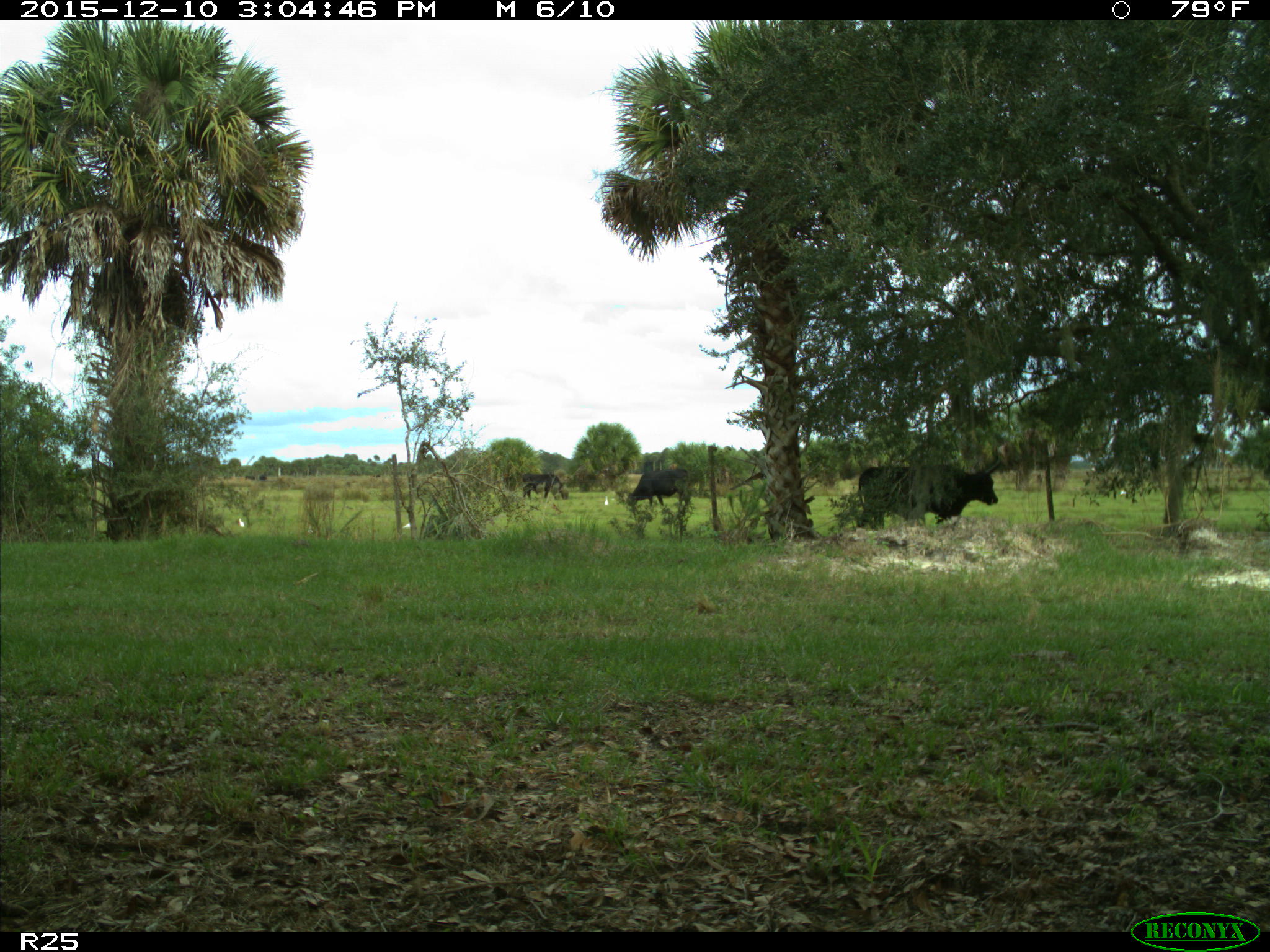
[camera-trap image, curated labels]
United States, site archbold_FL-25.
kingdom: Animalia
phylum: Chordata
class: Mammalia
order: Artiodactyla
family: Bovidae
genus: Bos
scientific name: Bos taurus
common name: domestic cow